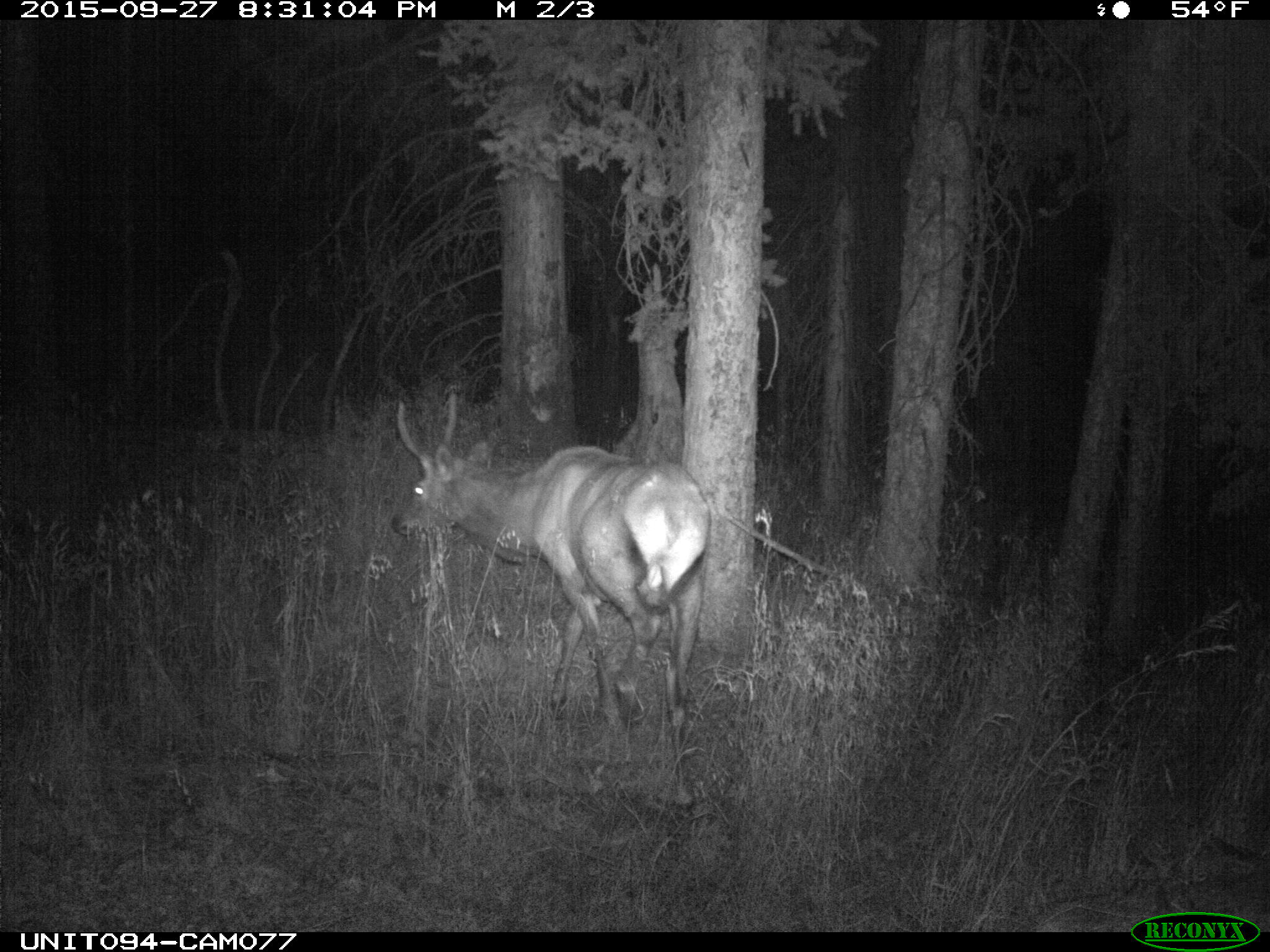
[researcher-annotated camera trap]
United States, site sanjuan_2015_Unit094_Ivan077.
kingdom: Animalia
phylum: Chordata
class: Mammalia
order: Artiodactyla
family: Cervidae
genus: Cervus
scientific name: Cervus elaphus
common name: red deer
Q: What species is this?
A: Cervus elaphus (red deer).